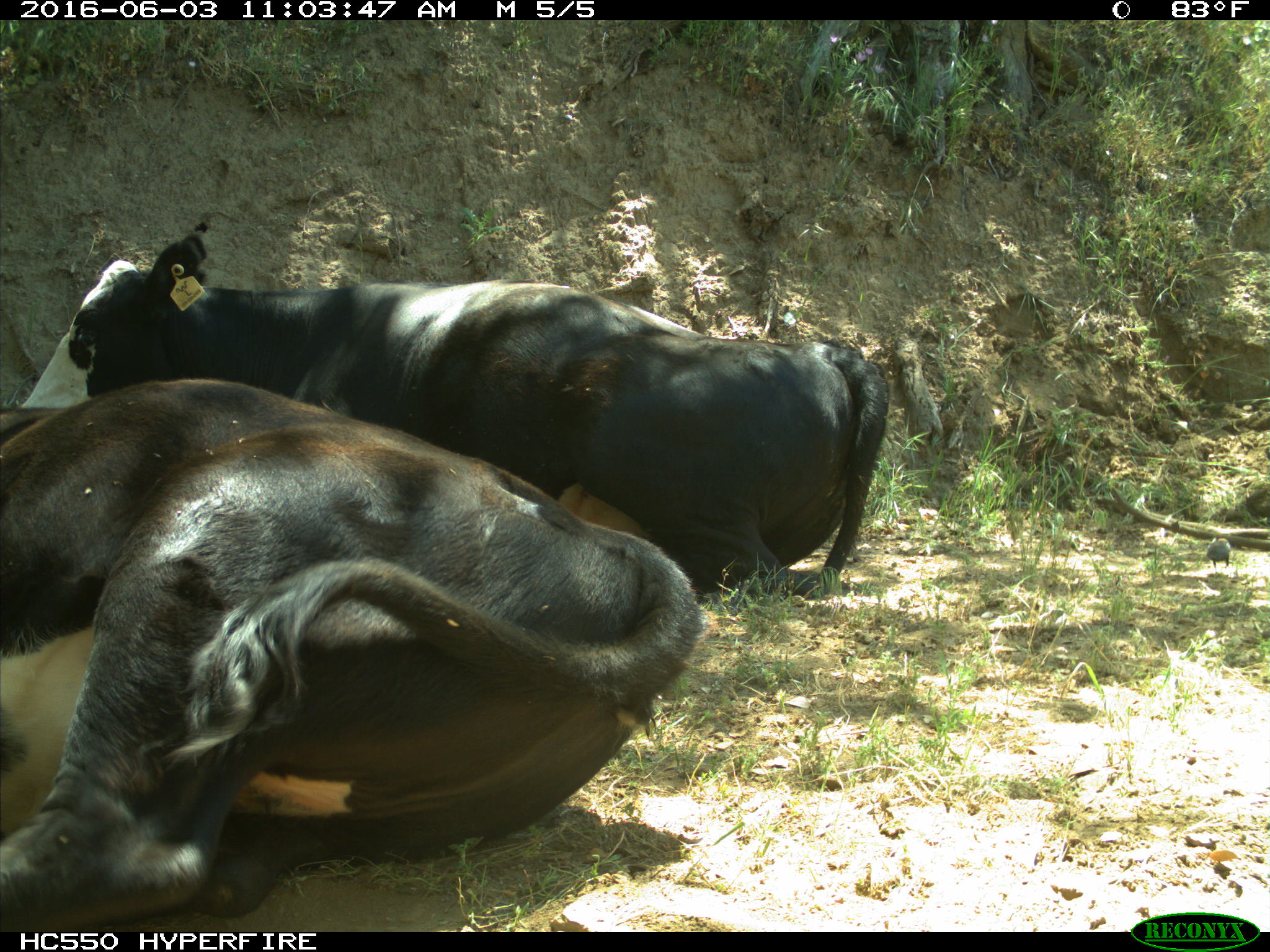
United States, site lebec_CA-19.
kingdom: Animalia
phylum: Chordata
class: Mammalia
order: Artiodactyla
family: Bovidae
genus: Bos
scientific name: Bos taurus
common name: domestic cow